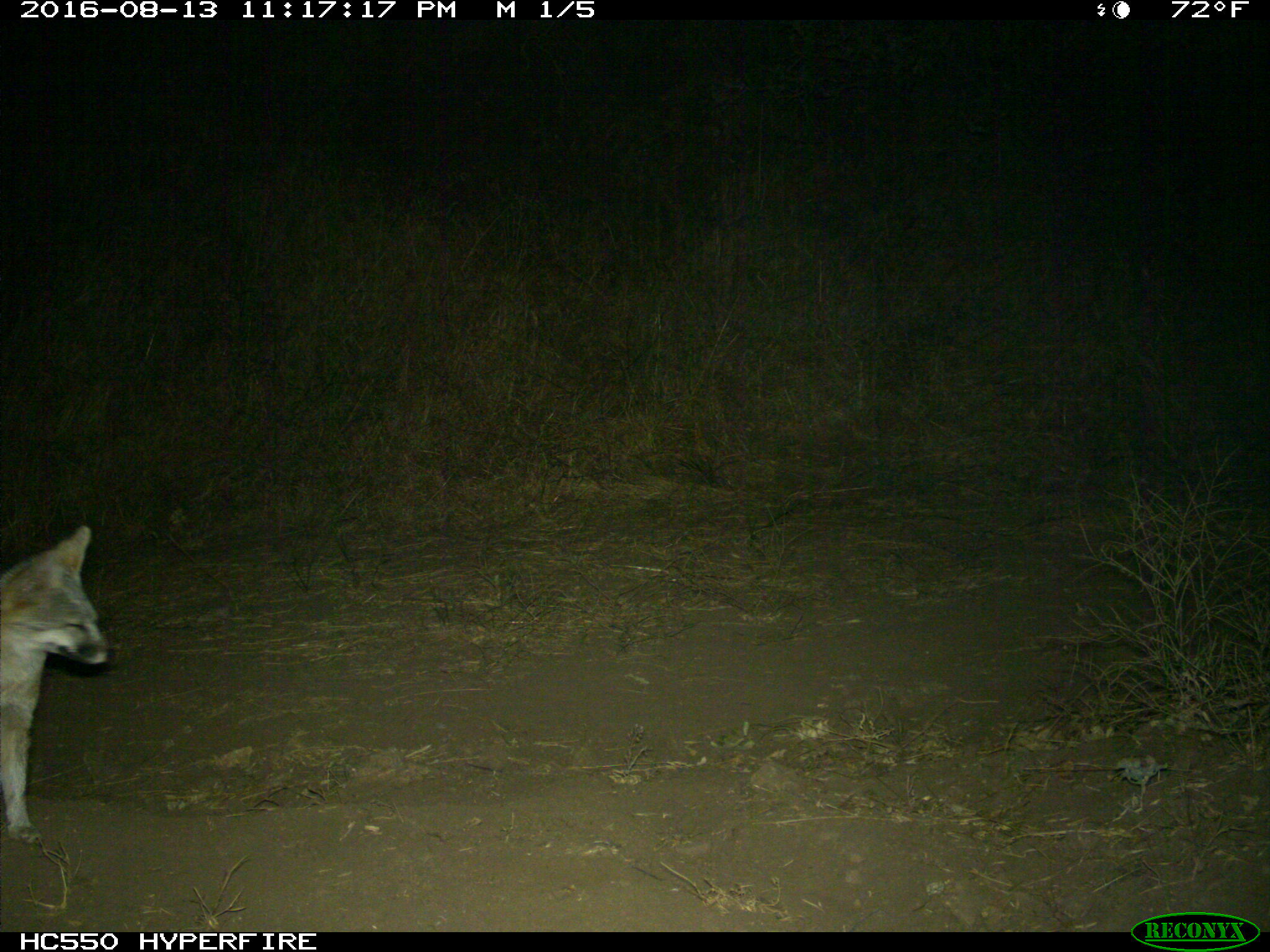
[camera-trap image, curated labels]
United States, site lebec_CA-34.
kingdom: Animalia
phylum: Chordata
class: Mammalia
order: Carnivora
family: Canidae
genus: Urocyon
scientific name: Urocyon cinereoargenteus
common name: gray fox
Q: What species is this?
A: Urocyon cinereoargenteus (gray fox).